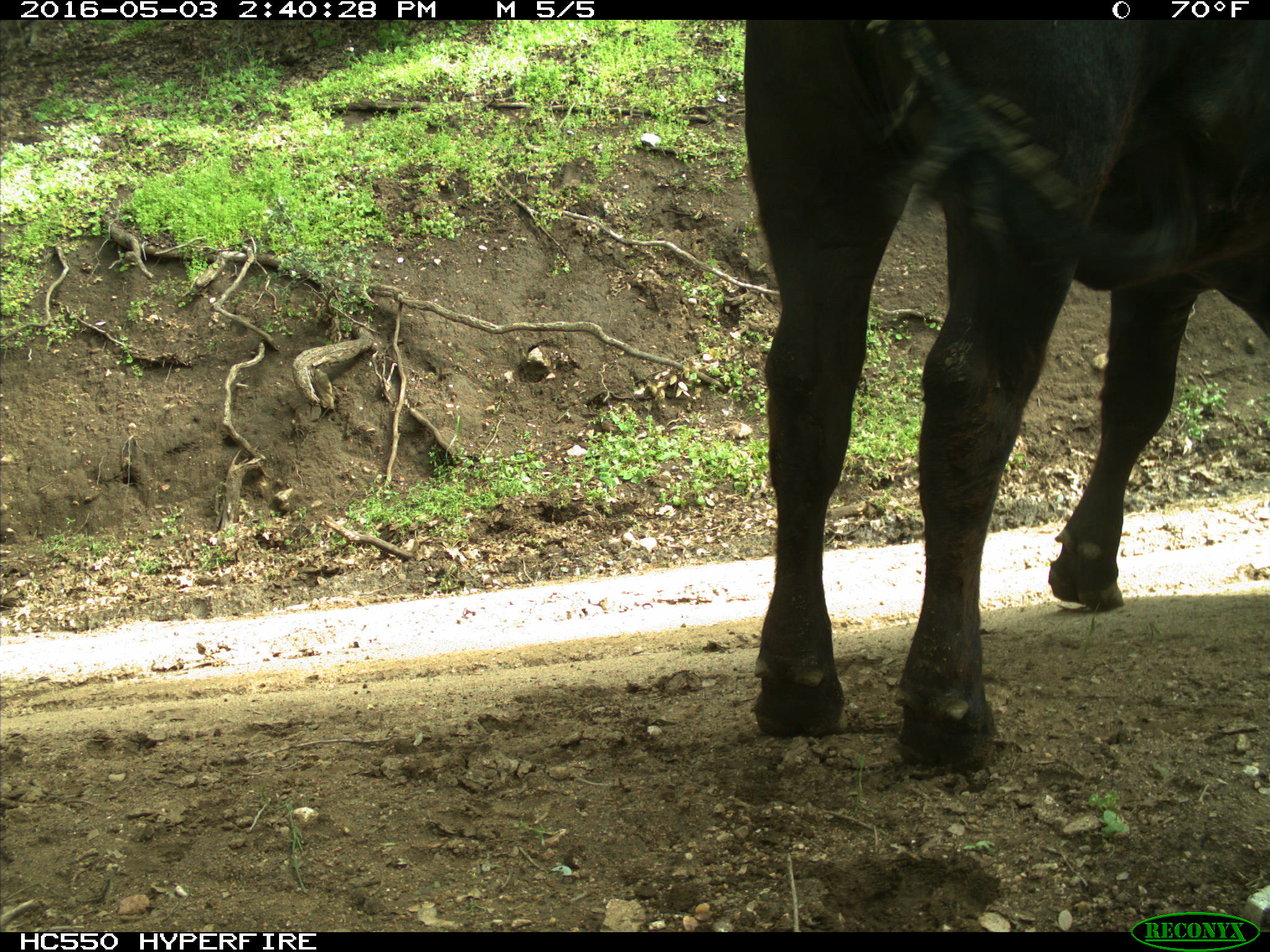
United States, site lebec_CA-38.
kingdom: Animalia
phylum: Chordata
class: Mammalia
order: Artiodactyla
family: Bovidae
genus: Bos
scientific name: Bos taurus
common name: domestic cow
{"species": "Bos taurus (domestic cow)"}